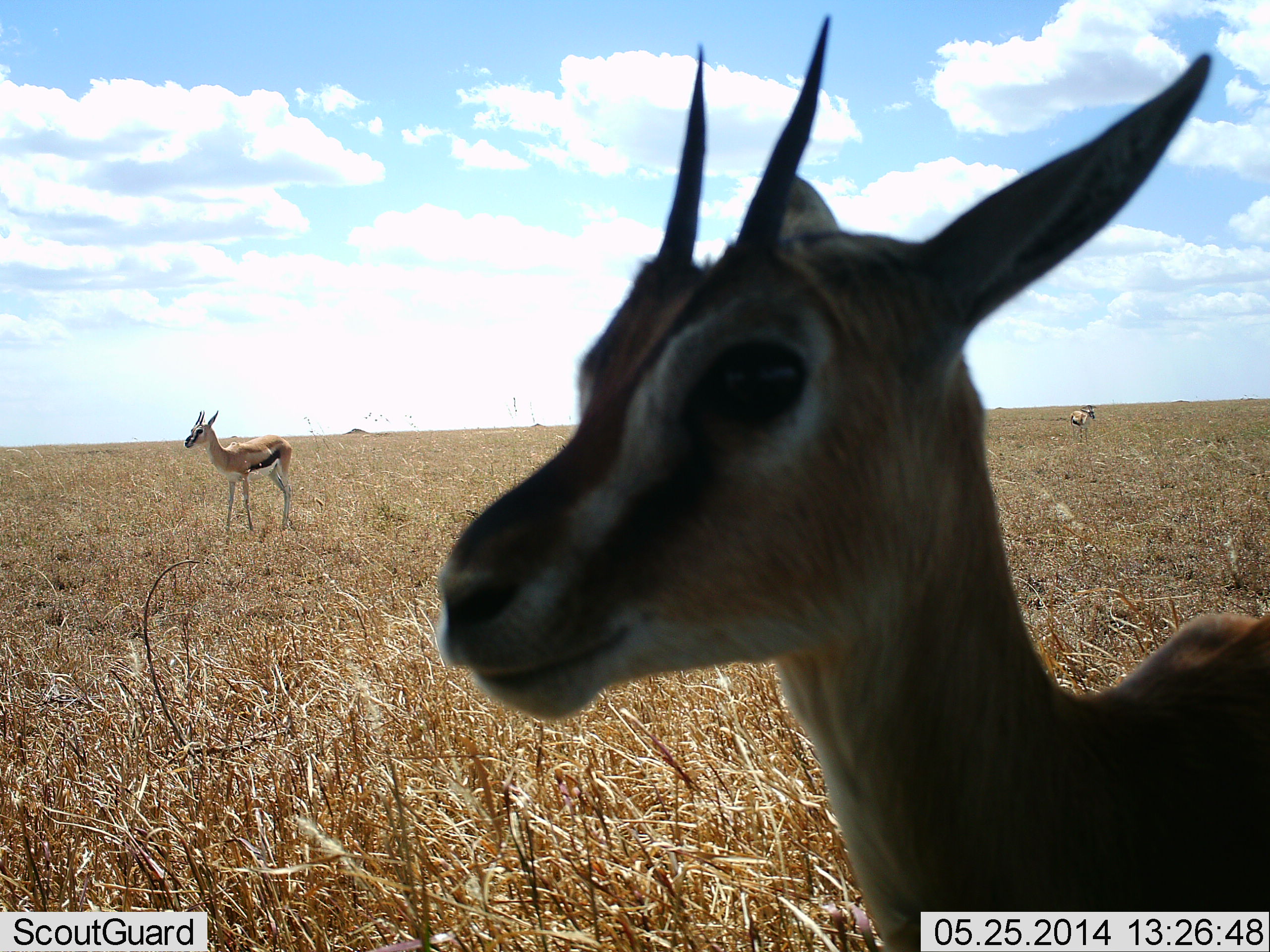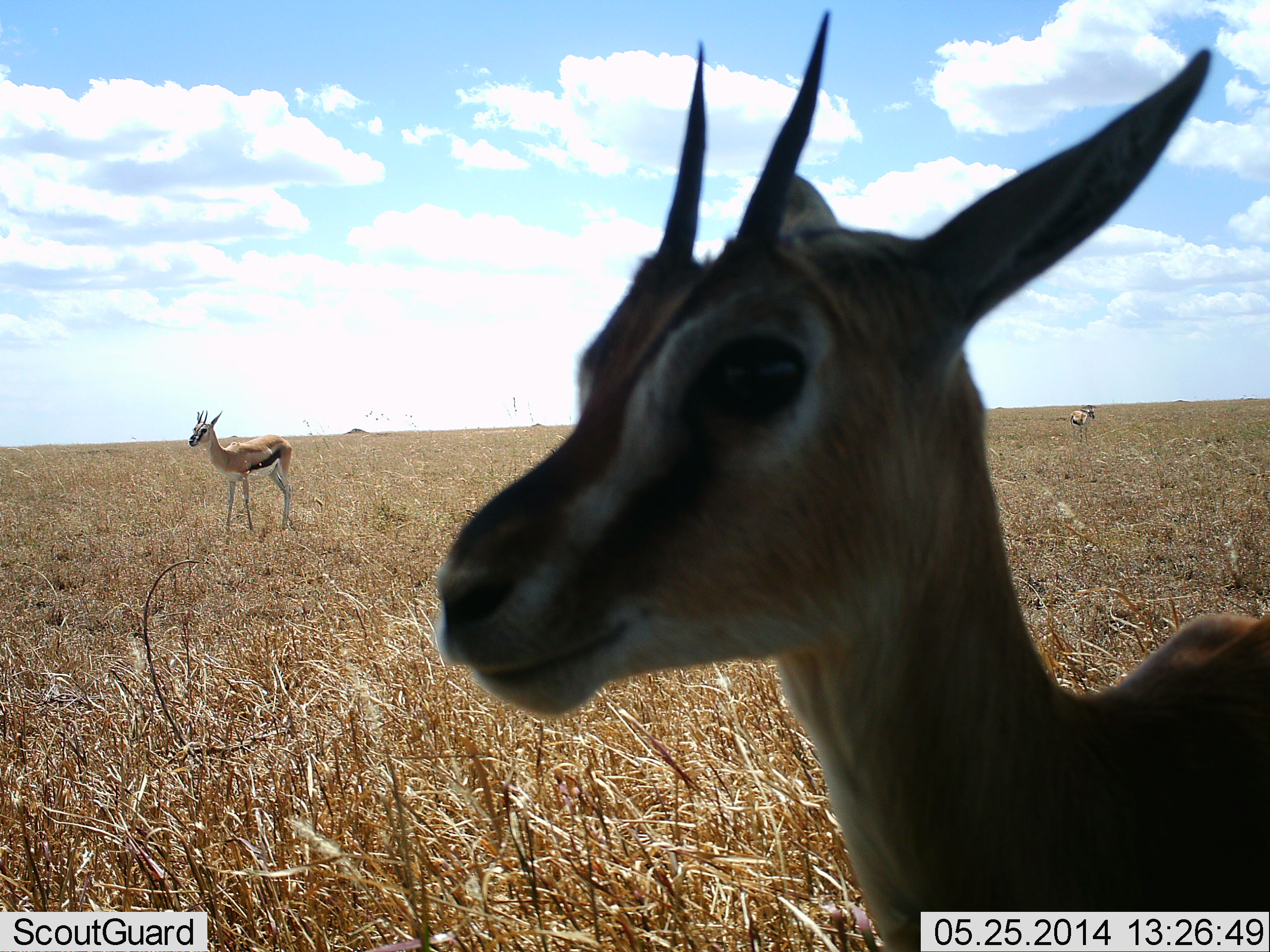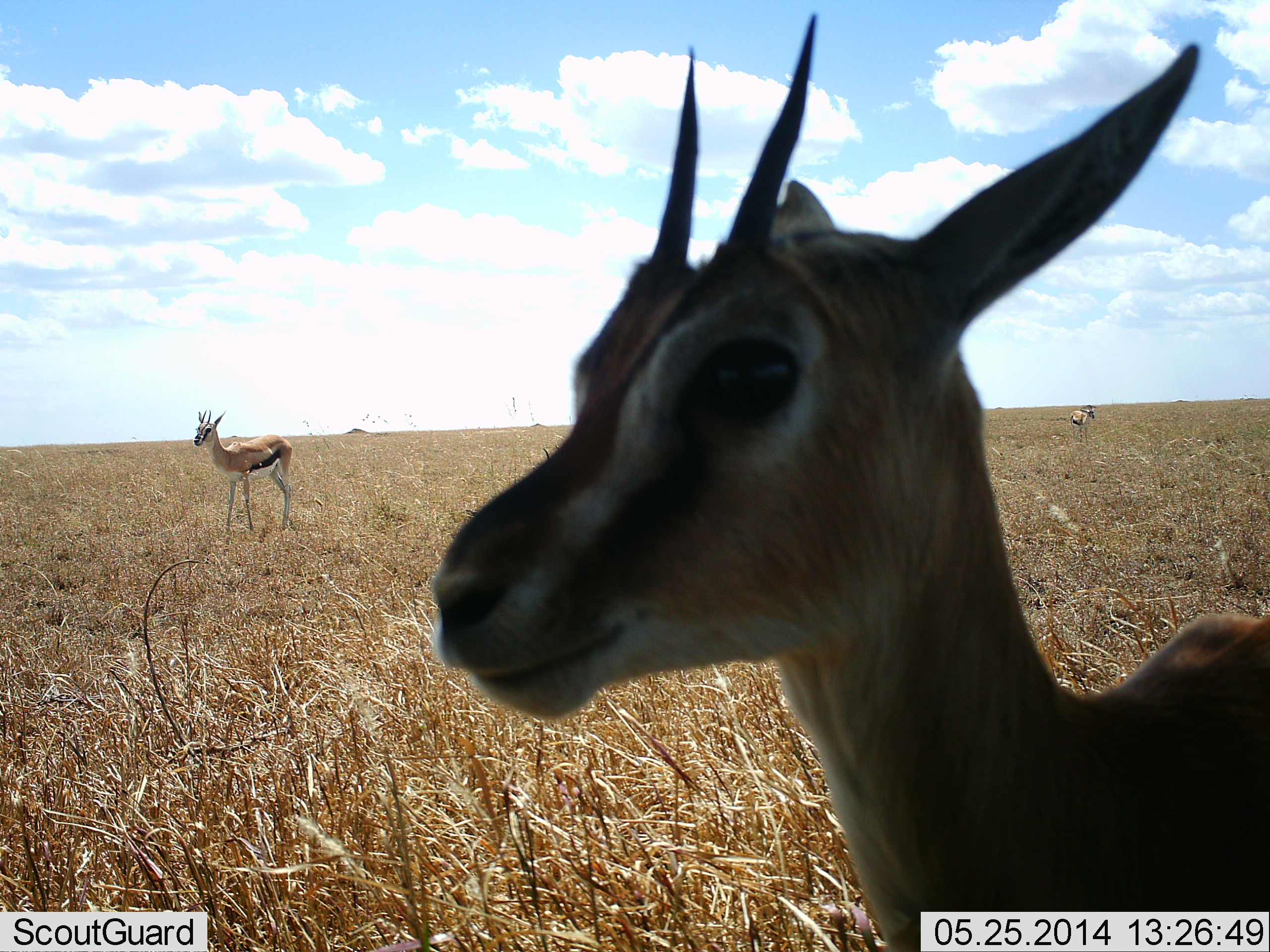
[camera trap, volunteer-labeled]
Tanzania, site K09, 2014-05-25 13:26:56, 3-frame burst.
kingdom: Animalia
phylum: Chordata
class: Mammalia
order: Artiodactyla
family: Bovidae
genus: Eudorcas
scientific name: Eudorcas thomsonii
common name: thomson's gazelle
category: gazellethomsons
Gazellethomsons (thomson's gazelle) (Eudorcas thomsonii), count 3. Behavior (volunteer vote fractions): standing 100%, resting 0%, moving 0%, interacting 0%. Young present (vote fraction): 0%. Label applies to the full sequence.